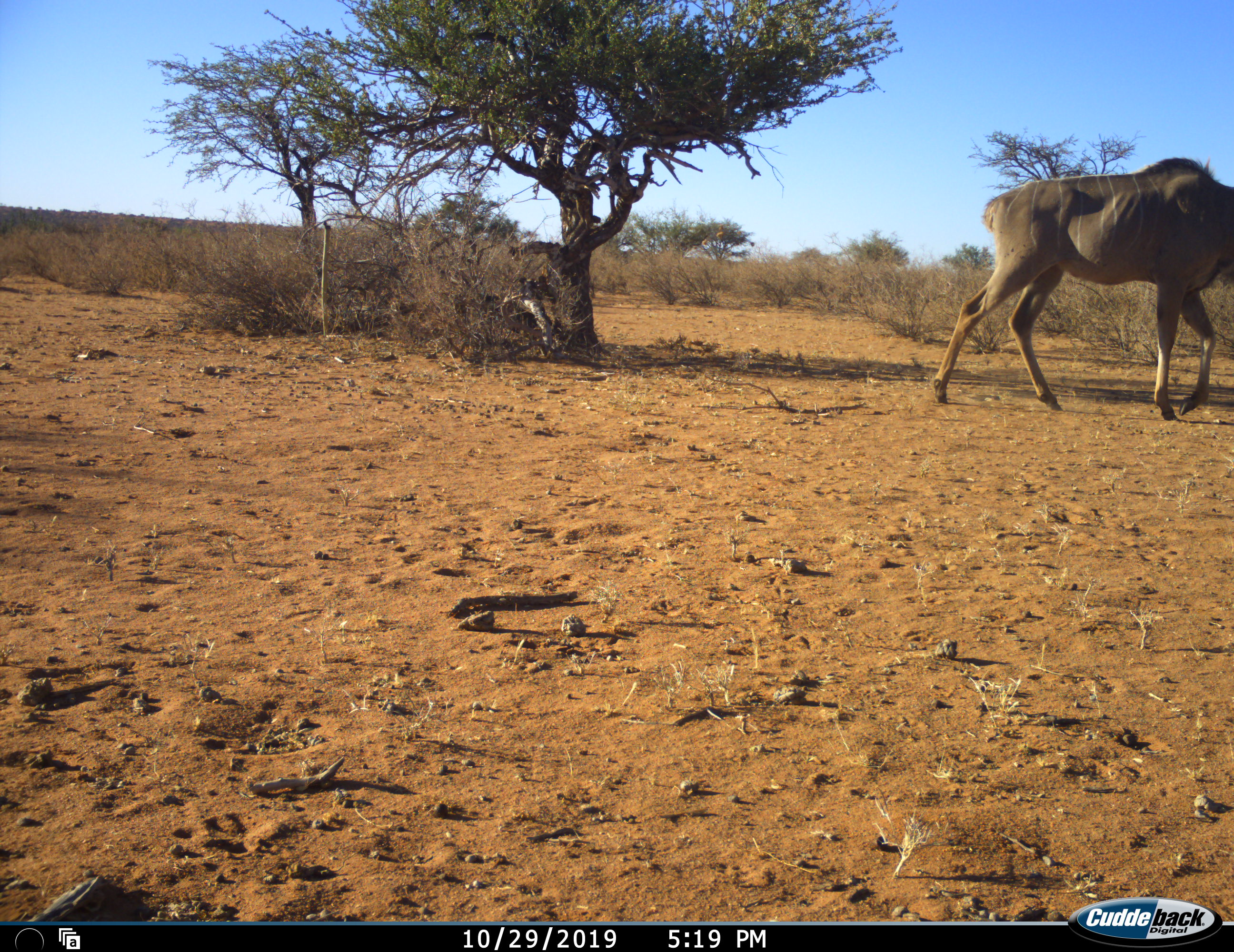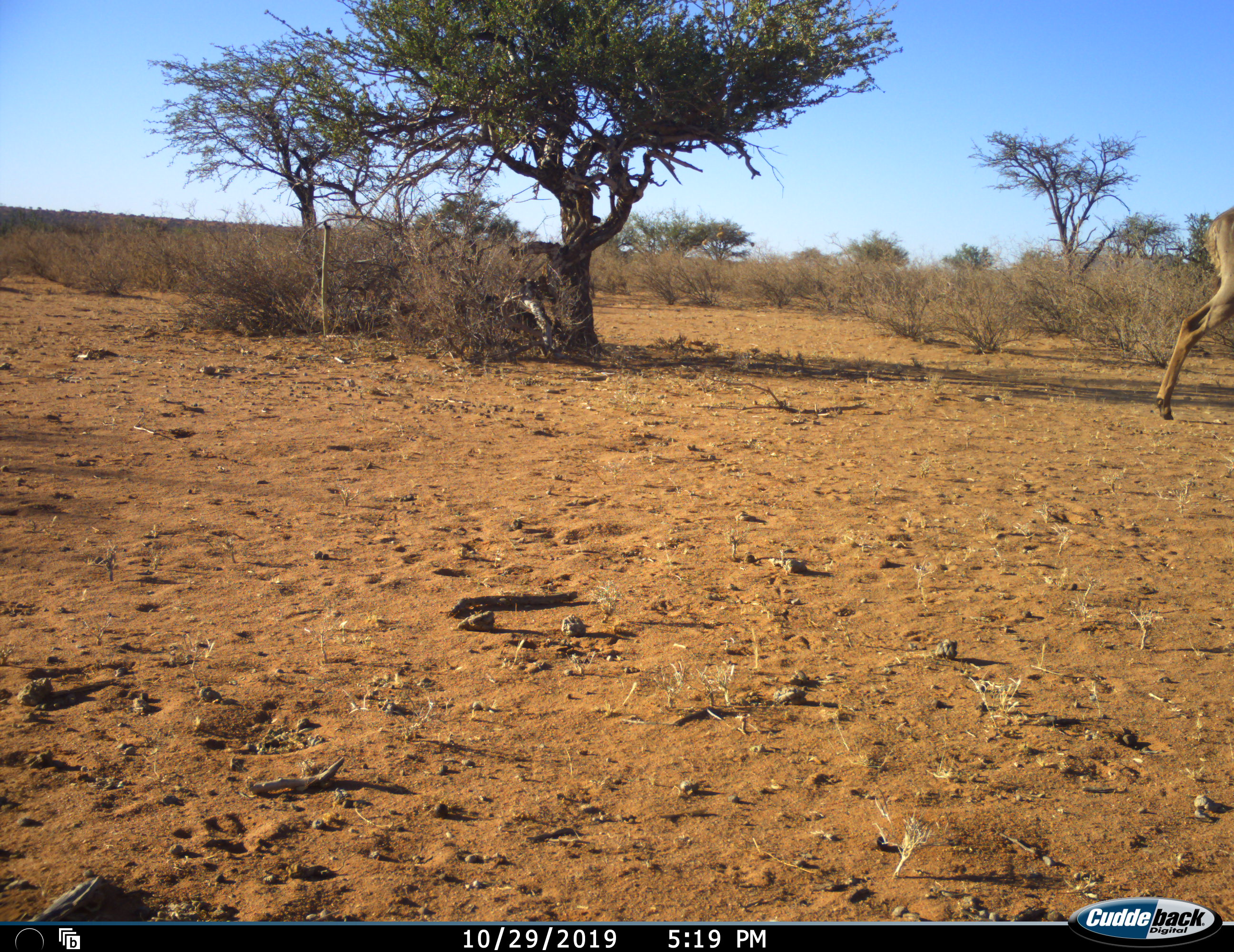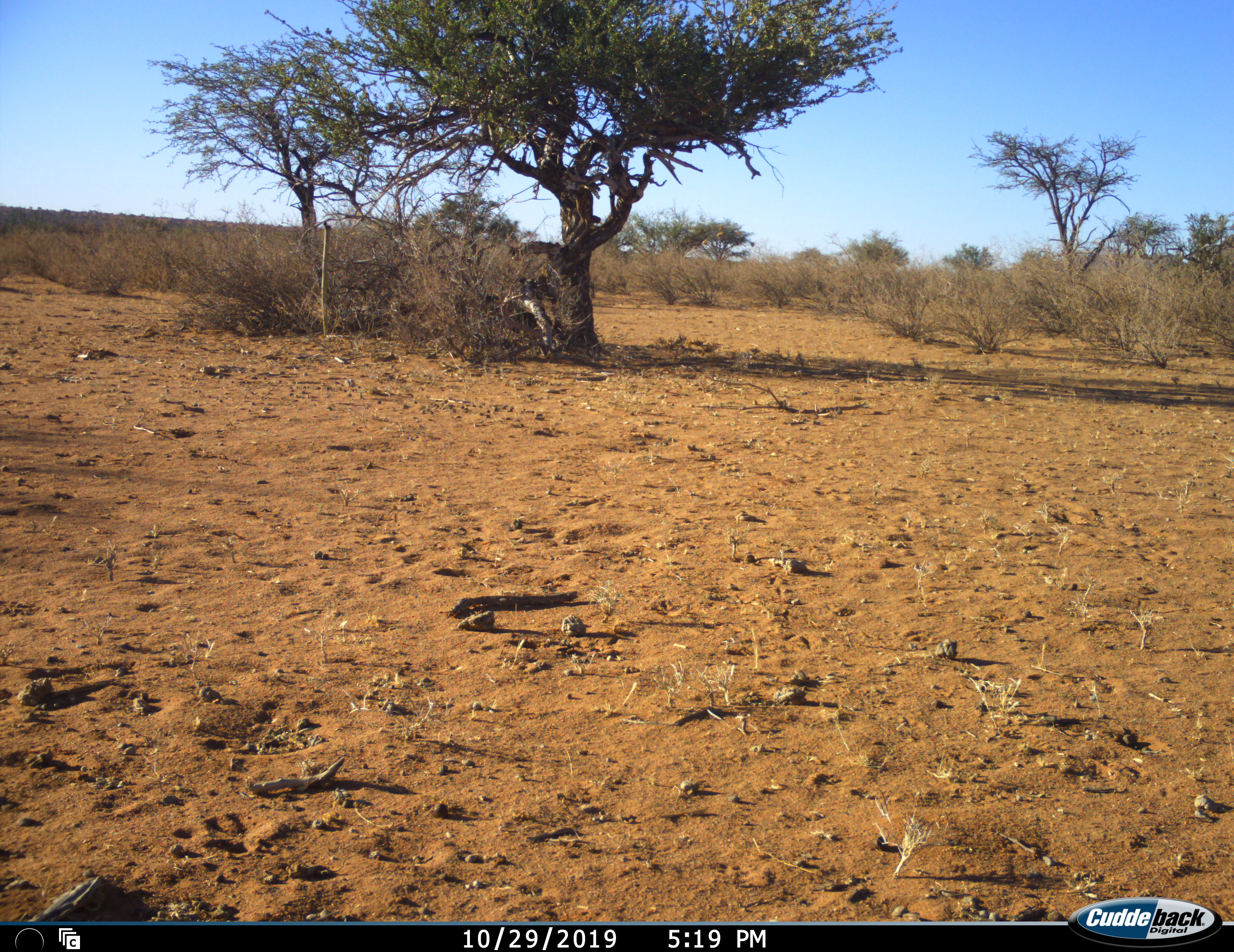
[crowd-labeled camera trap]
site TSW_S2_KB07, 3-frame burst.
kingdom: Animalia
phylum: Chordata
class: Mammalia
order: Artiodactyla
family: Bovidae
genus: Tragelaphus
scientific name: Tragelaphus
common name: kudu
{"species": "kudu (Tragelaphus)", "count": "1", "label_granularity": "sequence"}